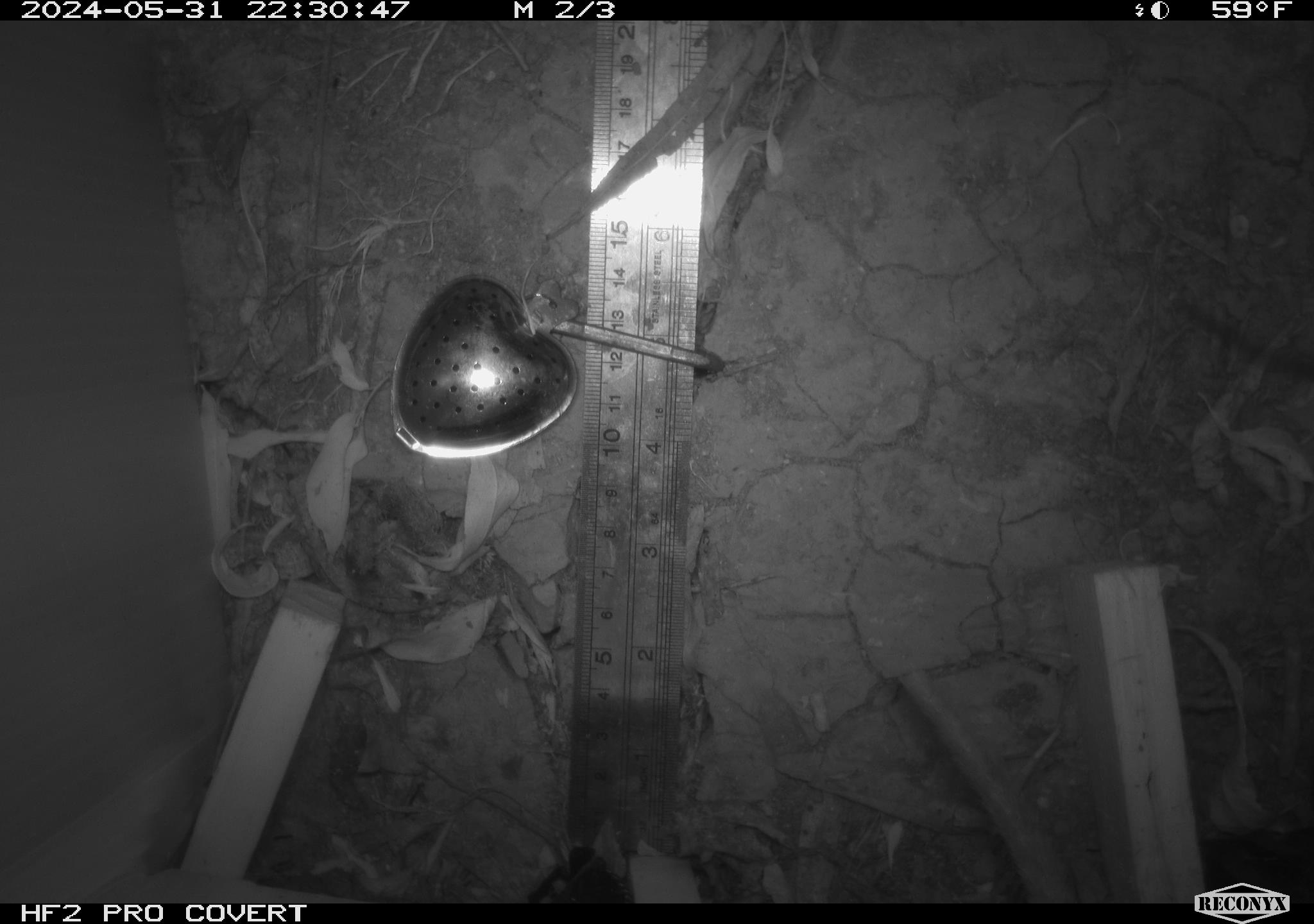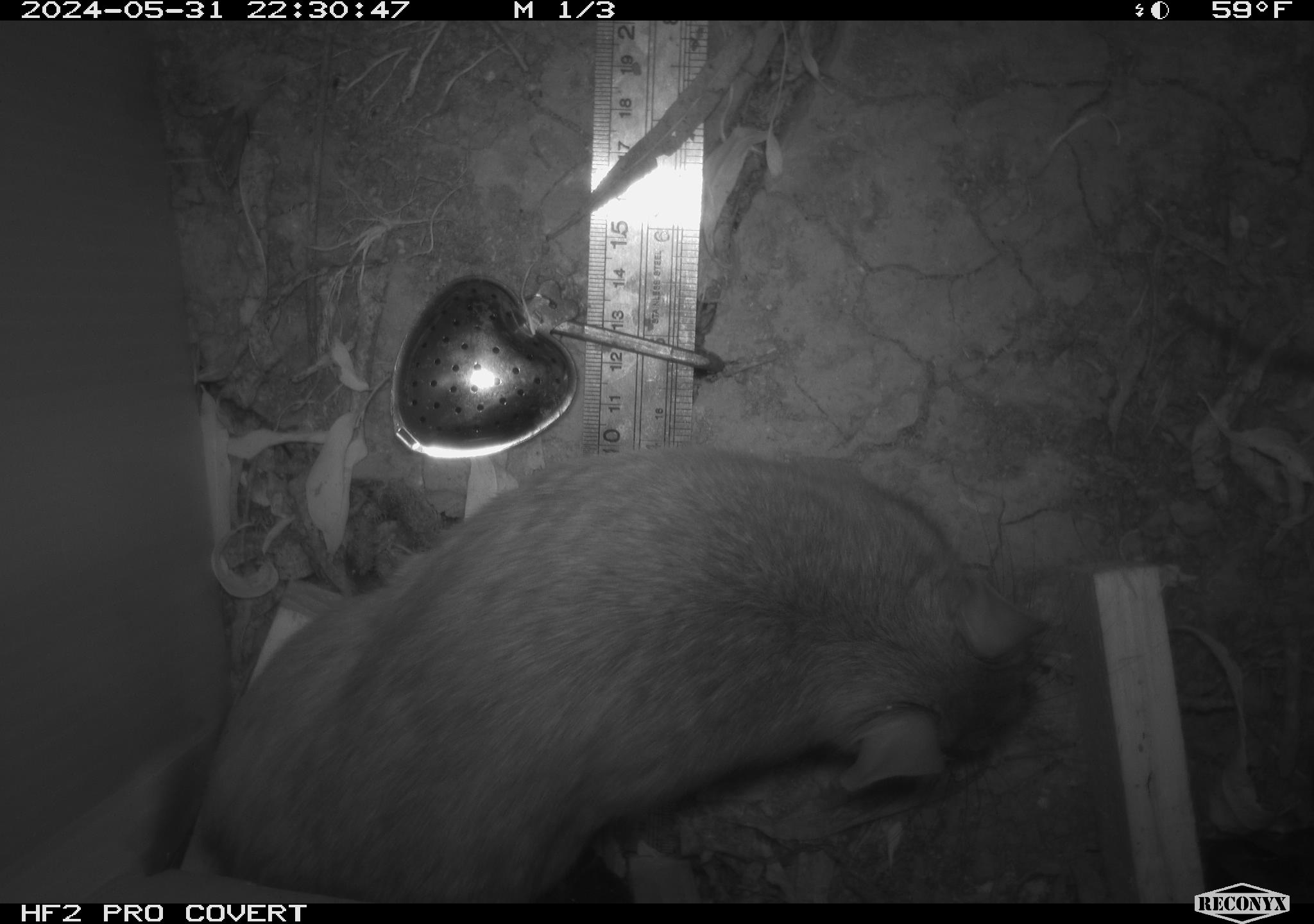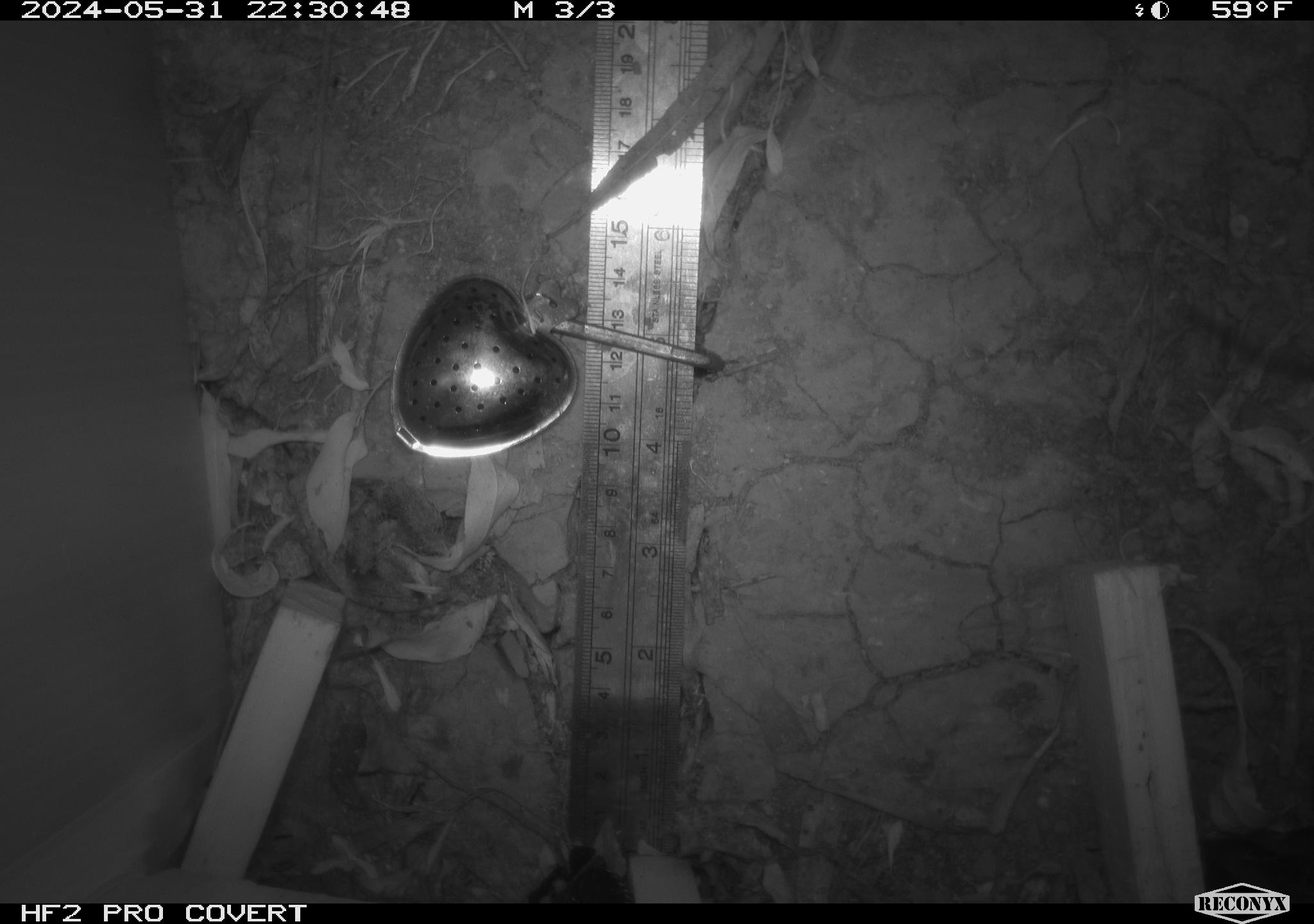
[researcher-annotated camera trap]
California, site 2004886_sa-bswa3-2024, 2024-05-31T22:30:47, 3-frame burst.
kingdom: Animalia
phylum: Chordata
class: Mammalia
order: Rodentia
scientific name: Rodentia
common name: woodrat or rat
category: woodrat or rat species